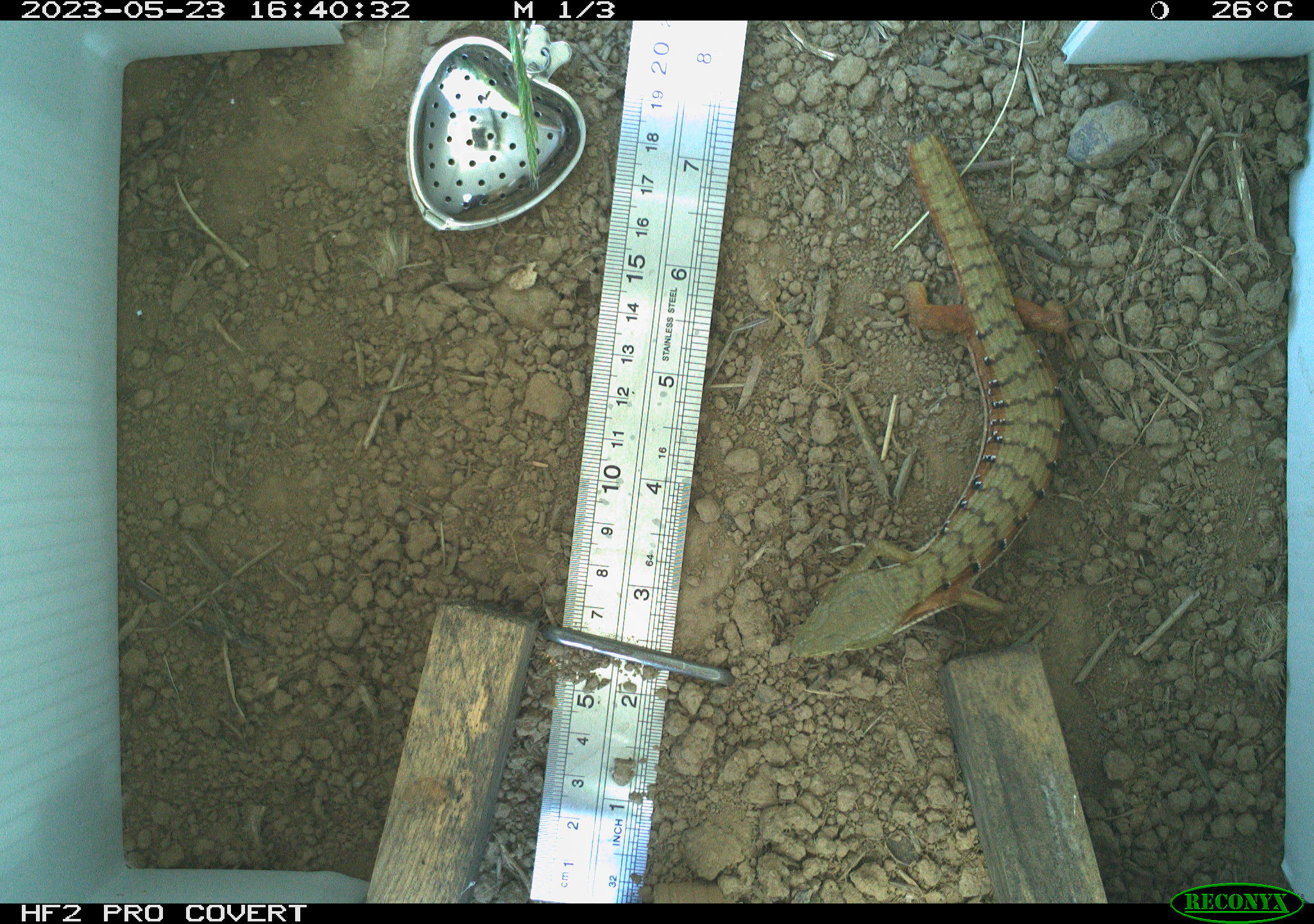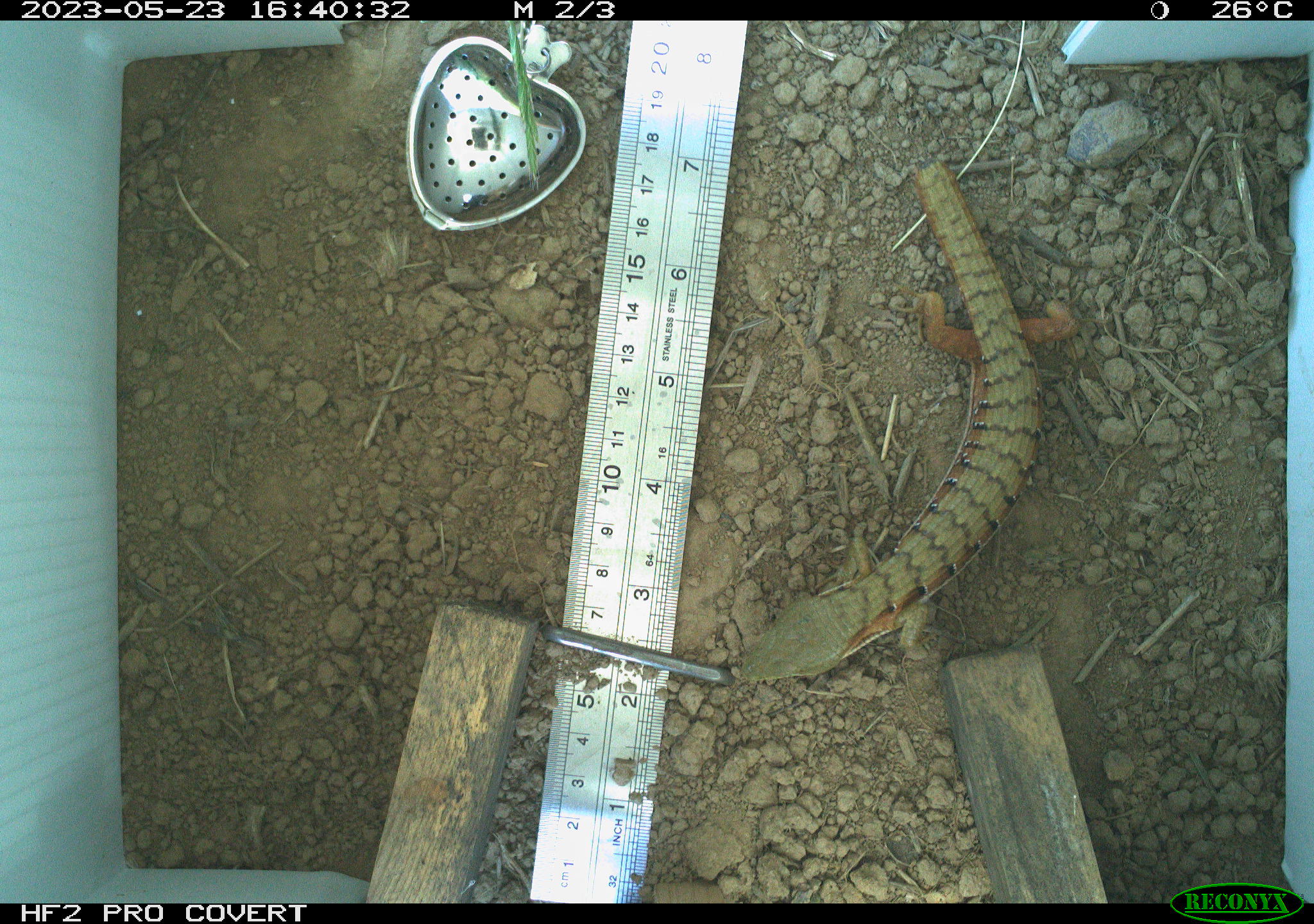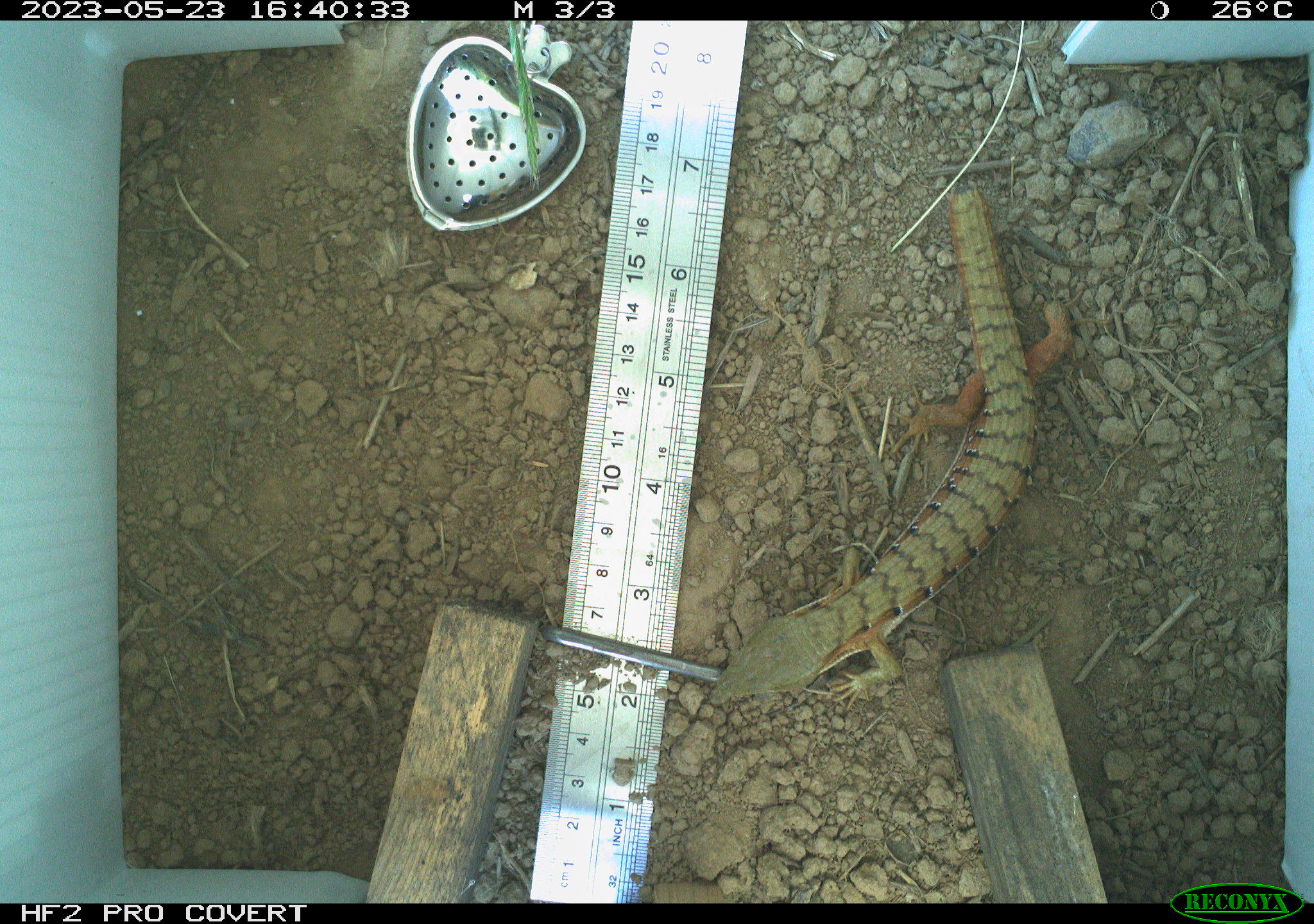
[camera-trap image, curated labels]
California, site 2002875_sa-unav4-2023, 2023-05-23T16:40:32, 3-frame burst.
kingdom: Animalia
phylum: Chordata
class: Reptilia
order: Squamata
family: Anguidae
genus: Elgaria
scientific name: Elgaria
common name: alligator lizards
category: elgaria species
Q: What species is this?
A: Elgaria species (alligator lizards) (Elgaria).